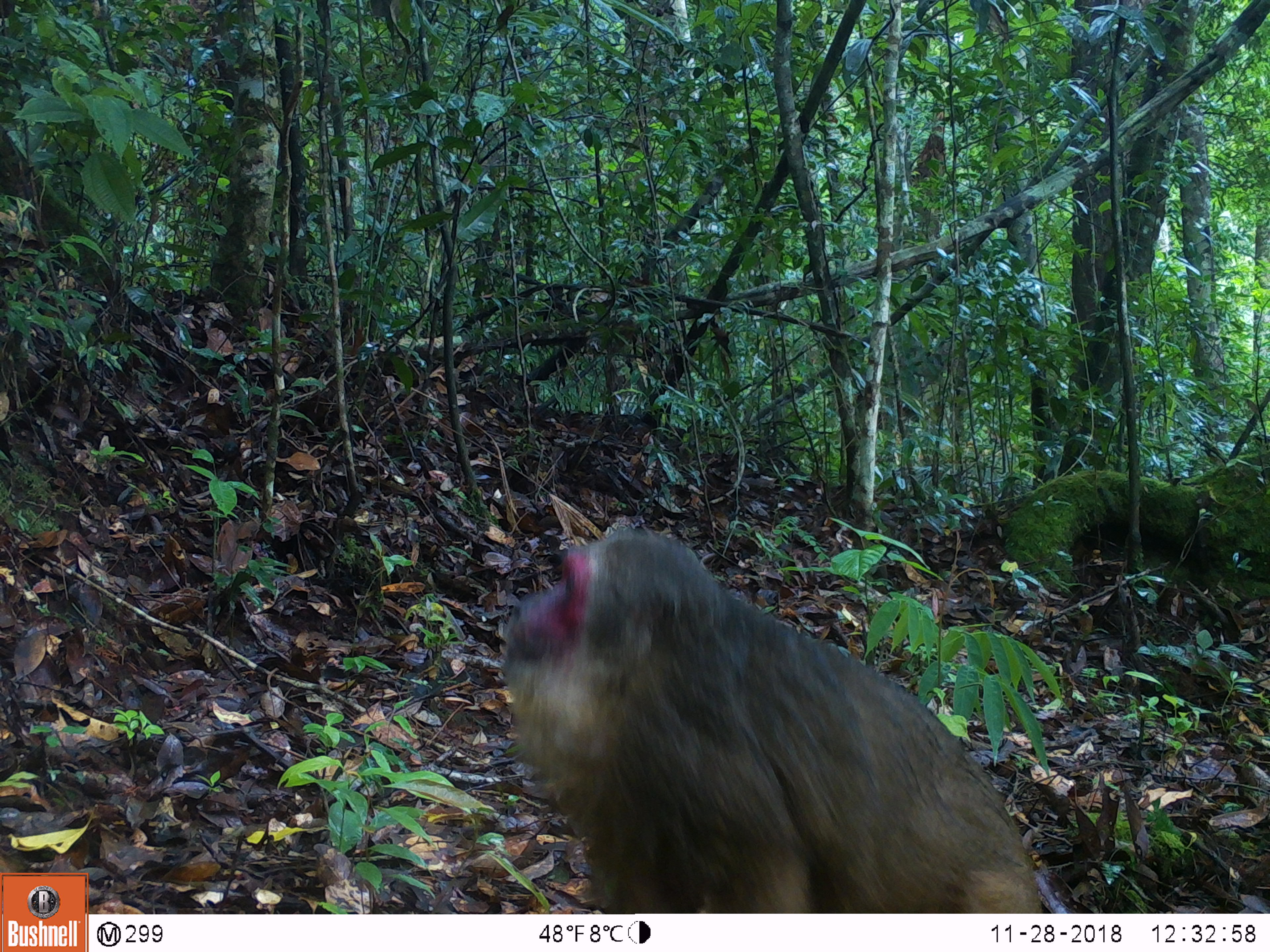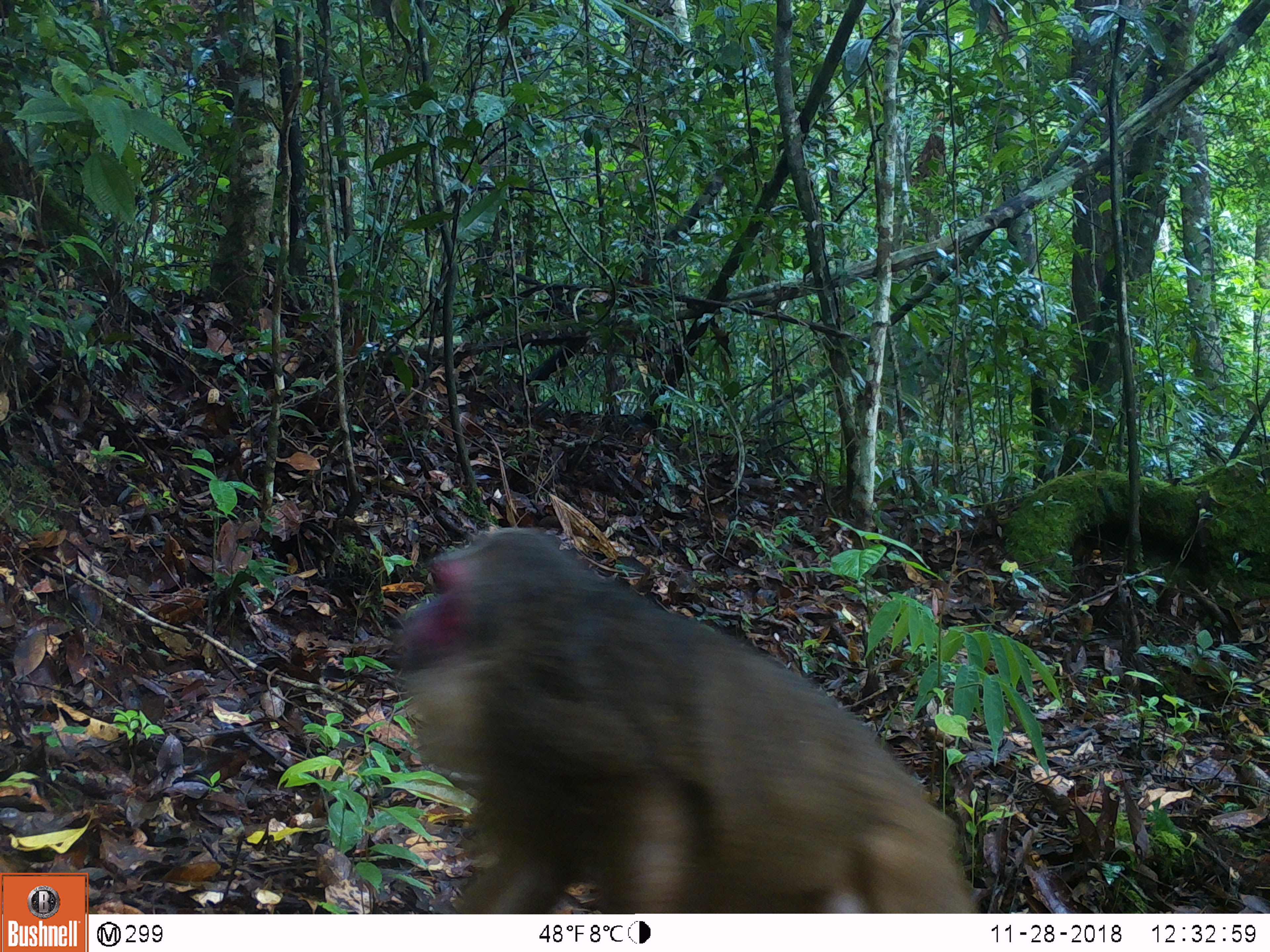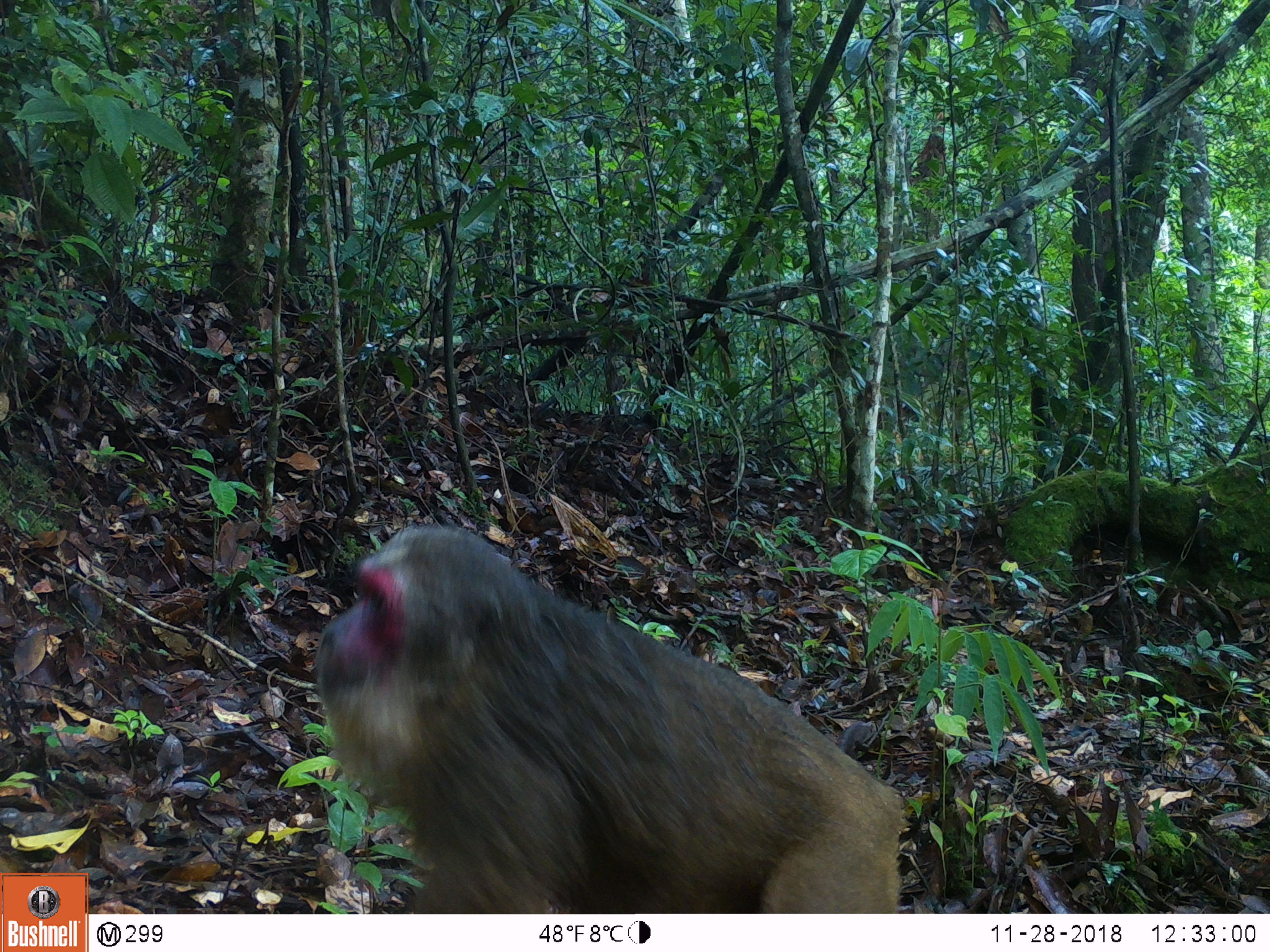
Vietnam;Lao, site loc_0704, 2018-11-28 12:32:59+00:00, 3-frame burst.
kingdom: Animalia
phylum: Chordata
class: Mammalia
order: Primates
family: Cercopithecidae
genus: Macaca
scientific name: Macaca arctoides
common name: stump-tailed macaque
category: stump tailed macaque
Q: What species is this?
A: Stump tailed macaque (stump-tailed macaque) (Macaca arctoides).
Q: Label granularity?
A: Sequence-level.